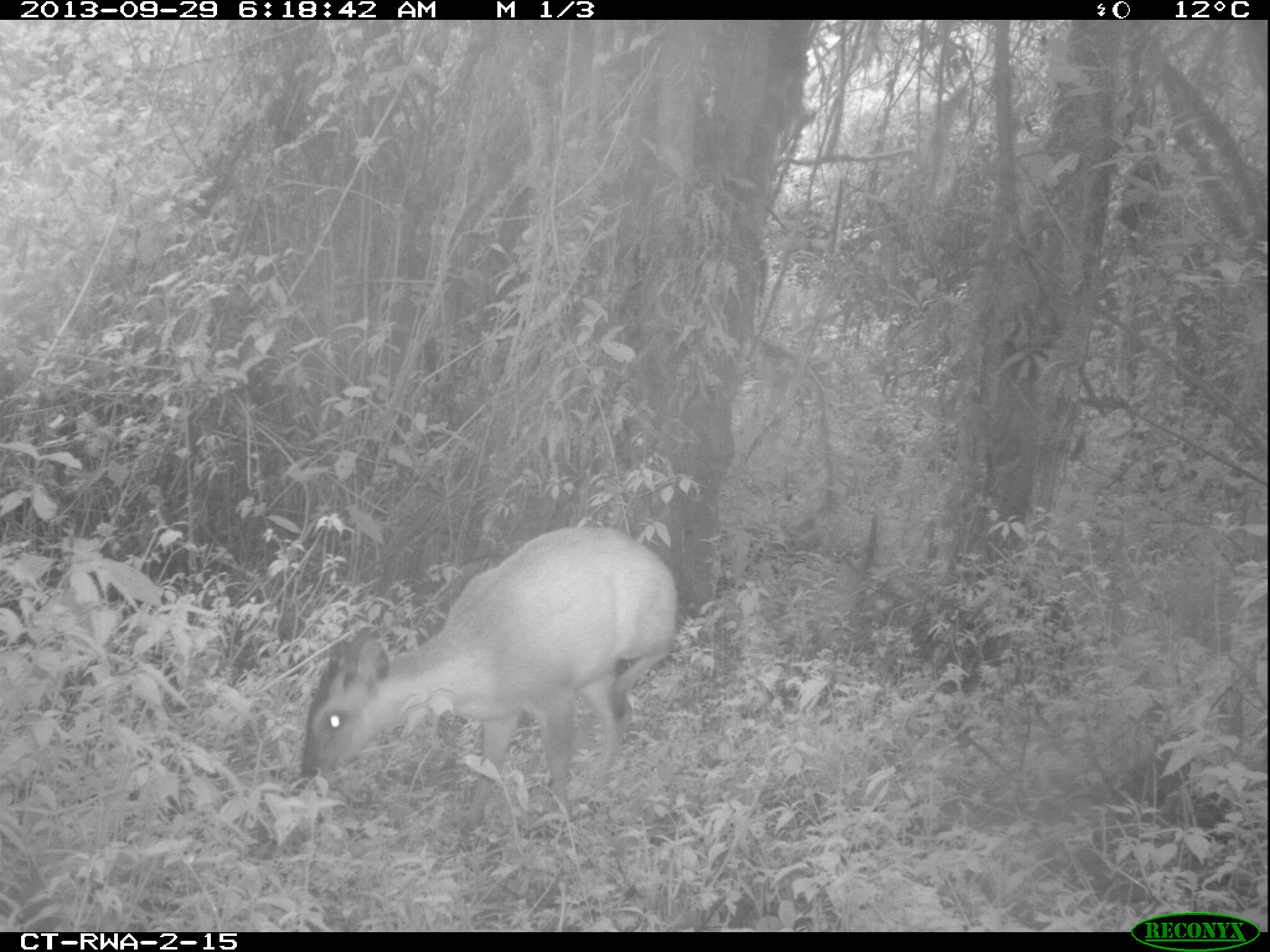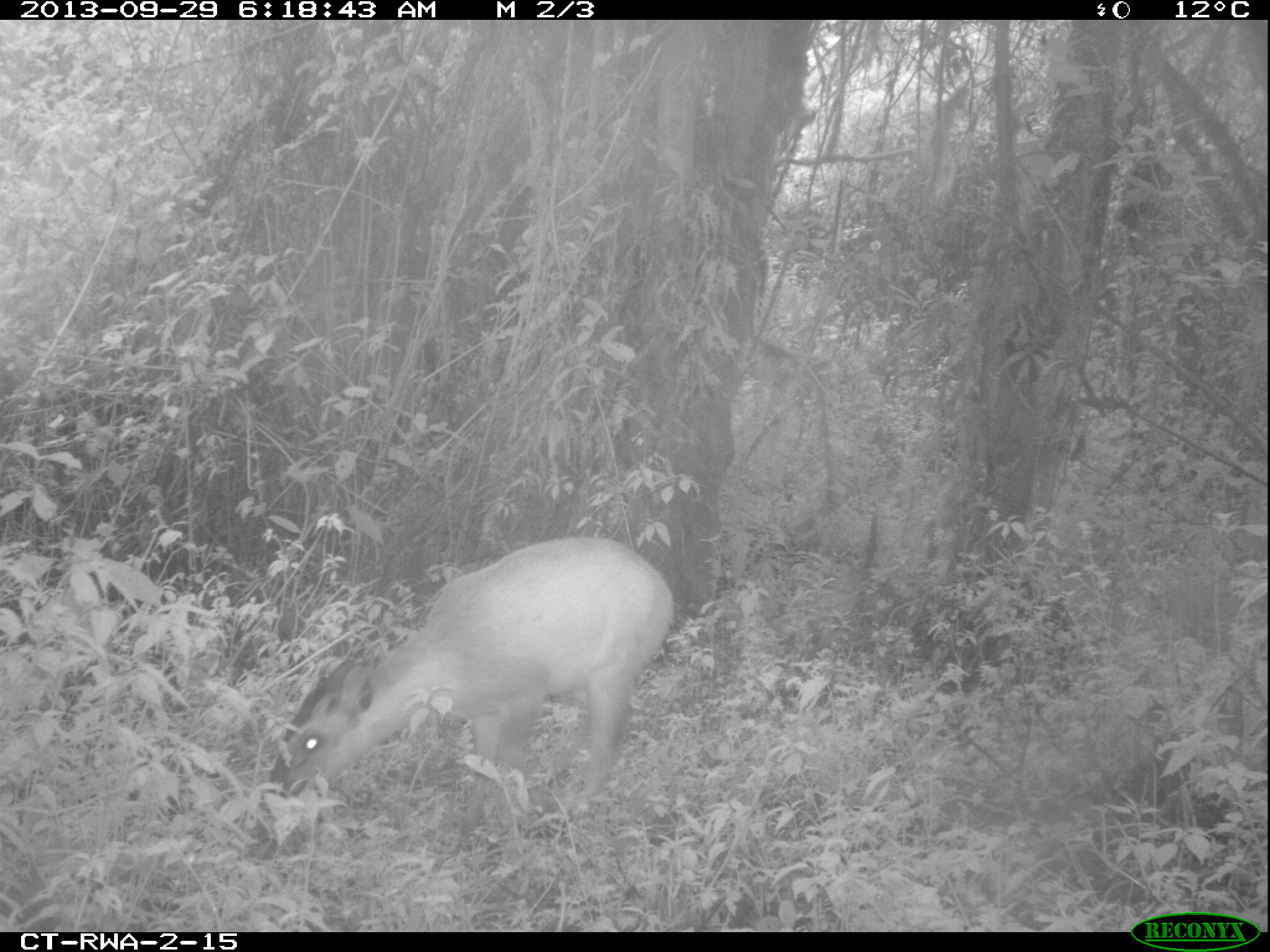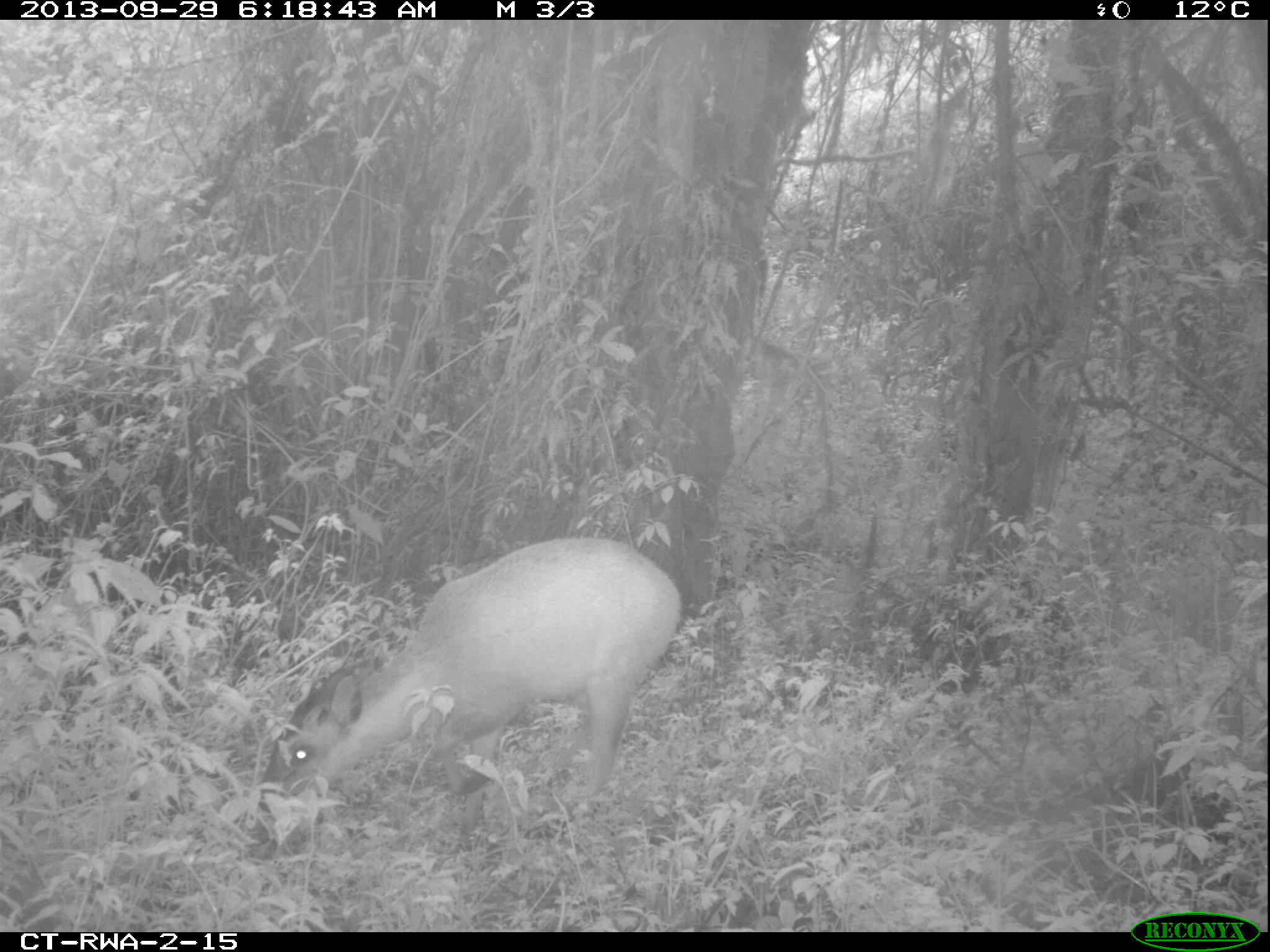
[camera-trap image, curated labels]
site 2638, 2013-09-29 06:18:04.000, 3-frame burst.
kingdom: Animalia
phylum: Chordata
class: Mammalia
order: Artiodactyla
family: Bovidae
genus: Cephalophus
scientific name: Cephalophus nigrifrons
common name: black-fronted duiker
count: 1